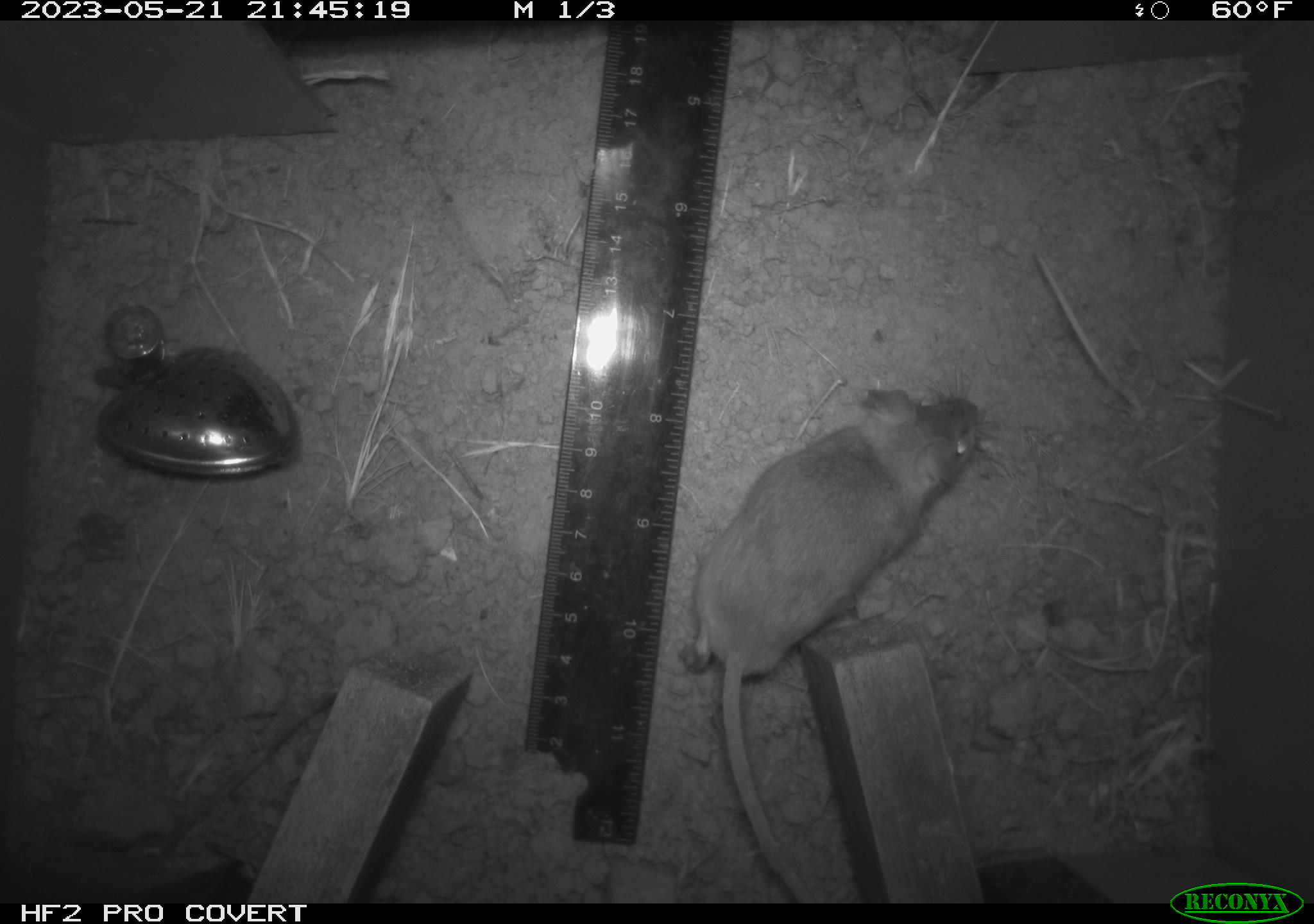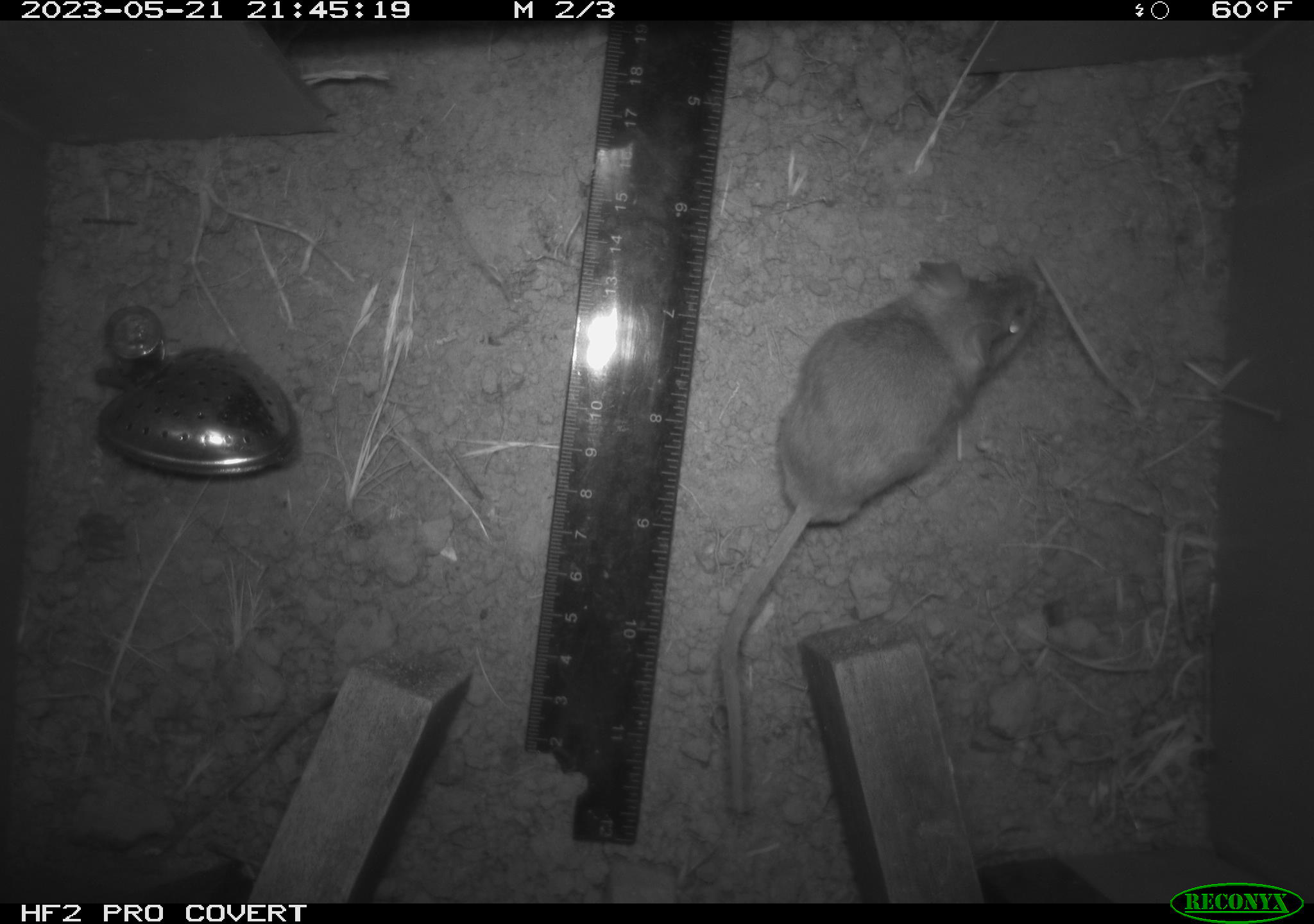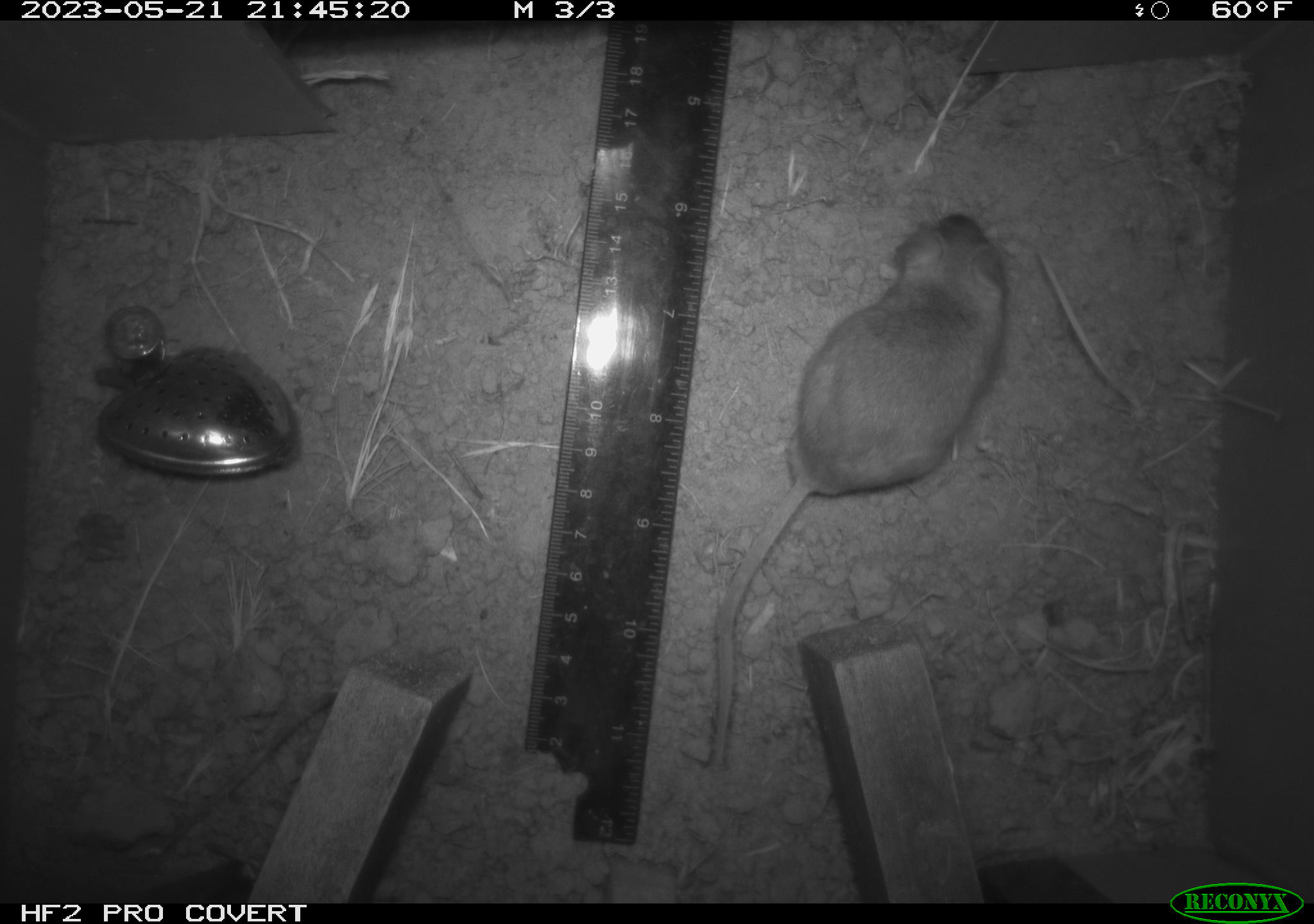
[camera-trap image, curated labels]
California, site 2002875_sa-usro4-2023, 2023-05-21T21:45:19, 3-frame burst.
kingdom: Animalia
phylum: Chordata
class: Mammalia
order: Rodentia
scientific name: Rodentia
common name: mouse species